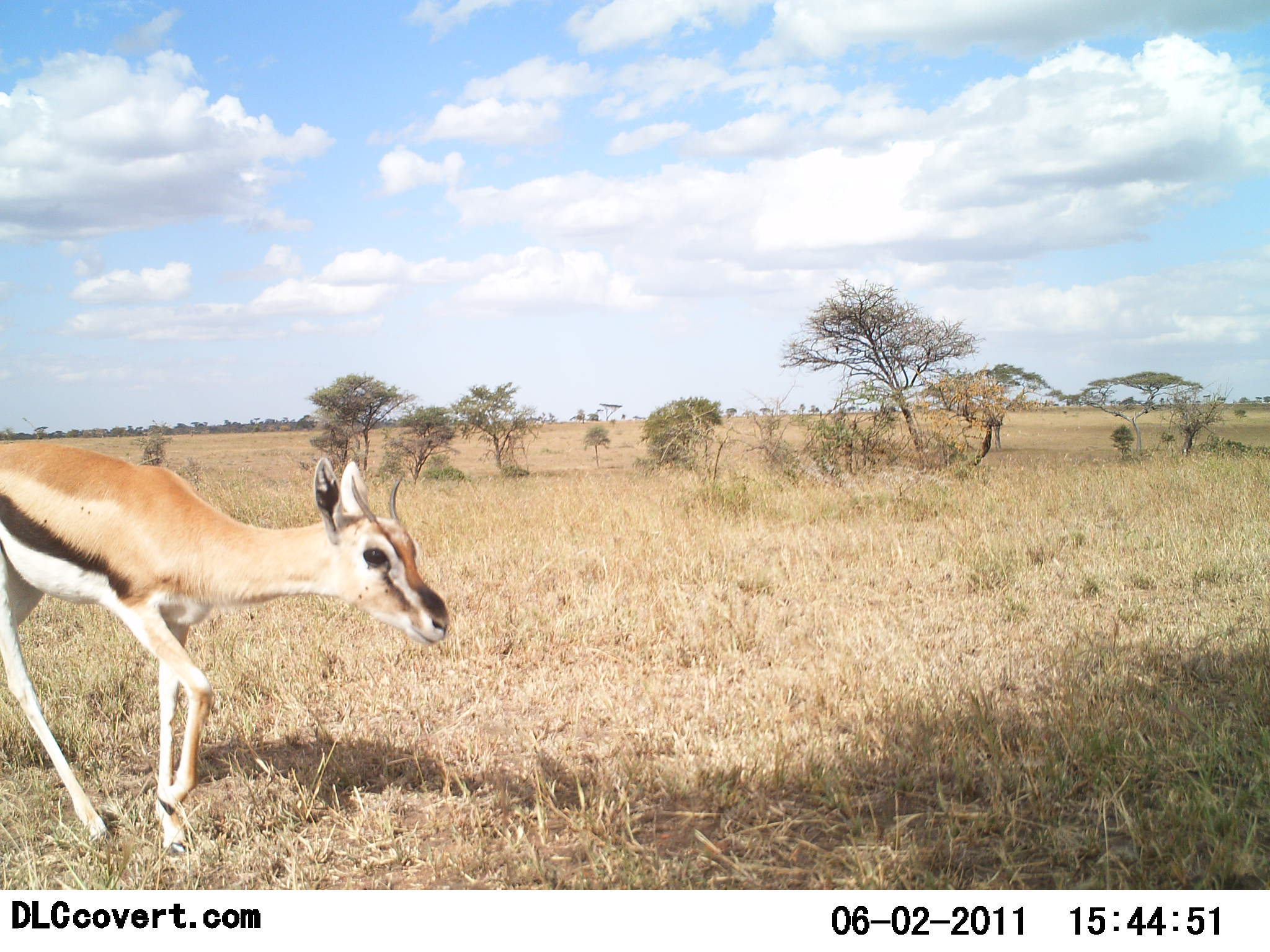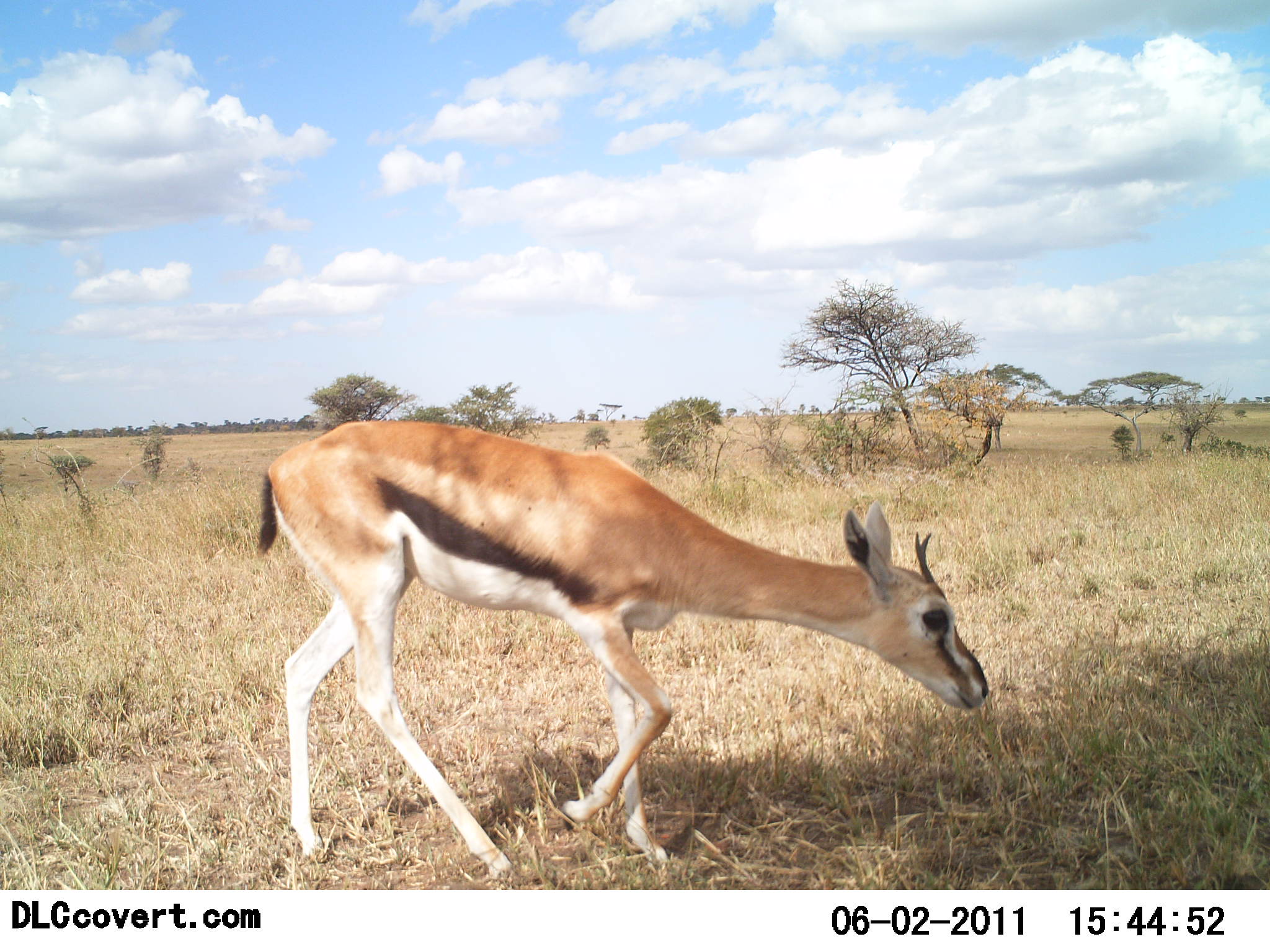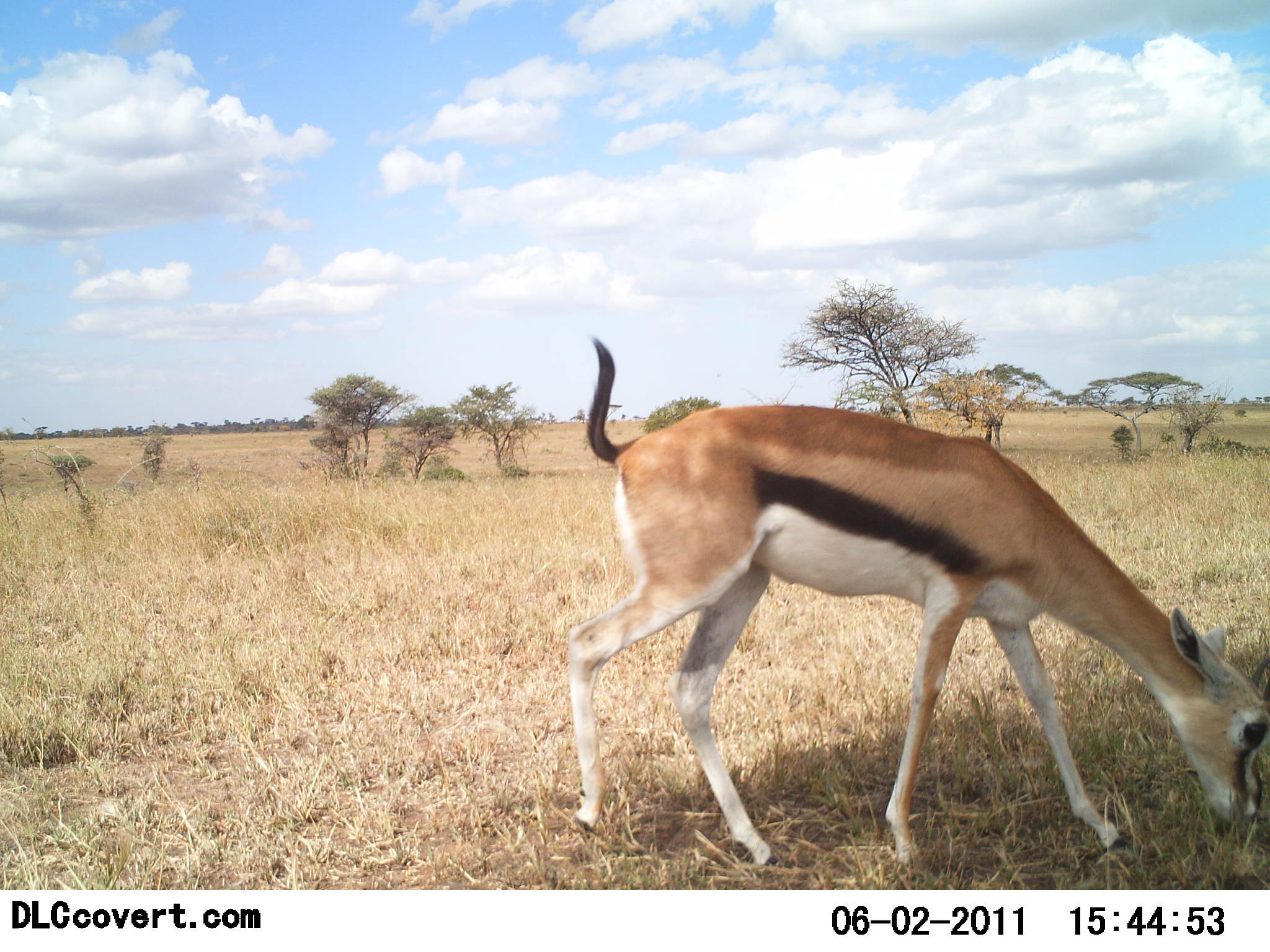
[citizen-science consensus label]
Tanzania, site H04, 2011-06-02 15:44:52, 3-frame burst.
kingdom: Animalia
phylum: Chordata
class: Mammalia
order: Artiodactyla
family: Bovidae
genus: Eudorcas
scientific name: Eudorcas thomsonii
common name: thomson's gazelle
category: gazellethomsons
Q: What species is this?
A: Gazellethomsons (thomson's gazelle) (Eudorcas thomsonii).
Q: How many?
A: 1.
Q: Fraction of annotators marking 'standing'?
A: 7%.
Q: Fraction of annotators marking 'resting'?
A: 0%.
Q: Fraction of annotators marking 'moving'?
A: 60%.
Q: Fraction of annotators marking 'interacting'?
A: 0%.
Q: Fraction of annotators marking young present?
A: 0%.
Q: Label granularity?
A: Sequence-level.